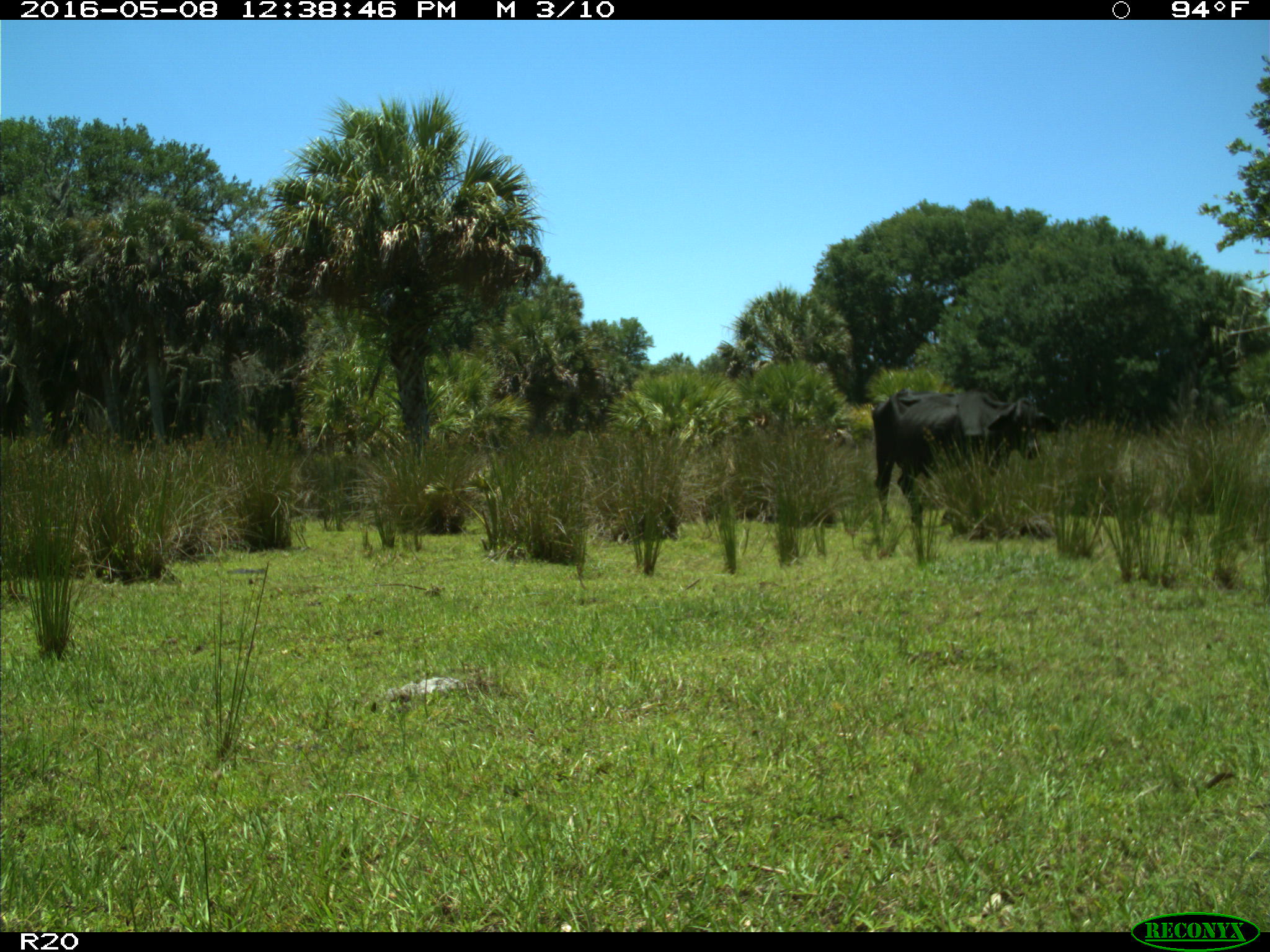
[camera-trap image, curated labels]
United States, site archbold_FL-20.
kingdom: Animalia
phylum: Chordata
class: Mammalia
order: Artiodactyla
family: Bovidae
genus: Bos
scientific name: Bos taurus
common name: domestic cow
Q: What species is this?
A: Bos taurus (domestic cow).